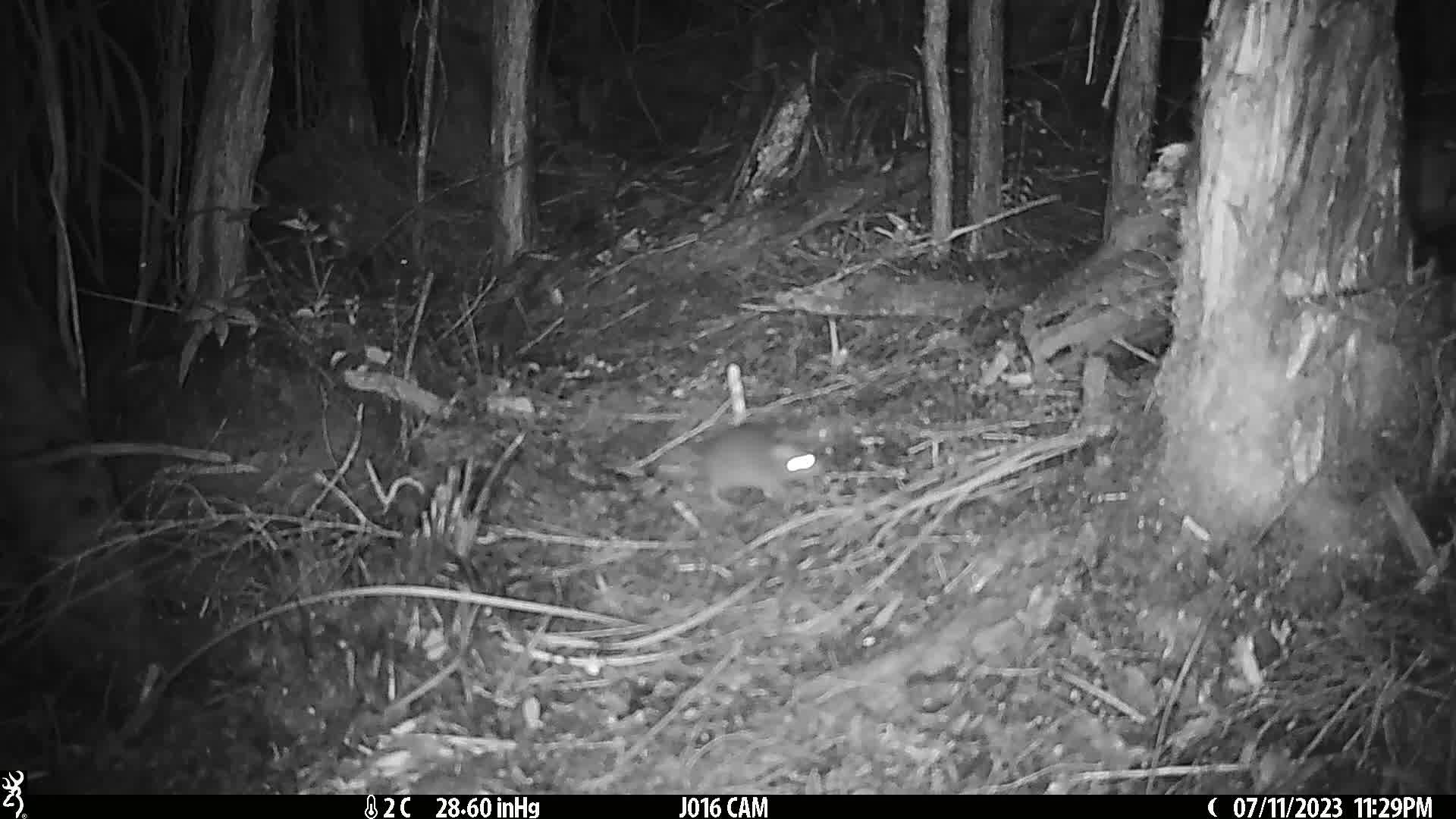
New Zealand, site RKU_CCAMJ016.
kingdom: Animalia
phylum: Chordata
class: Mammalia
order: Rodentia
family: Muridae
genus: Rattus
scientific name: Rattus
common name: rat